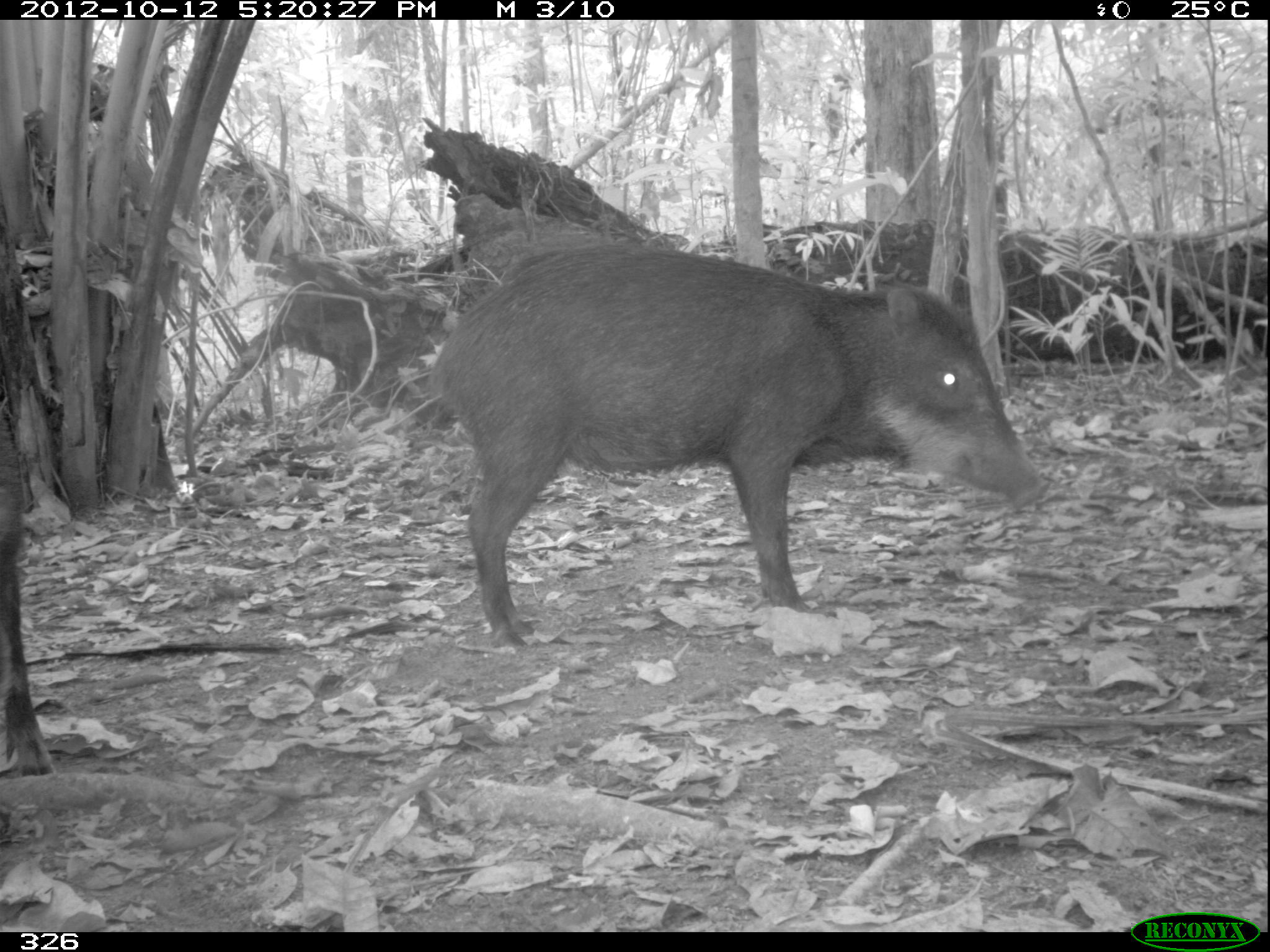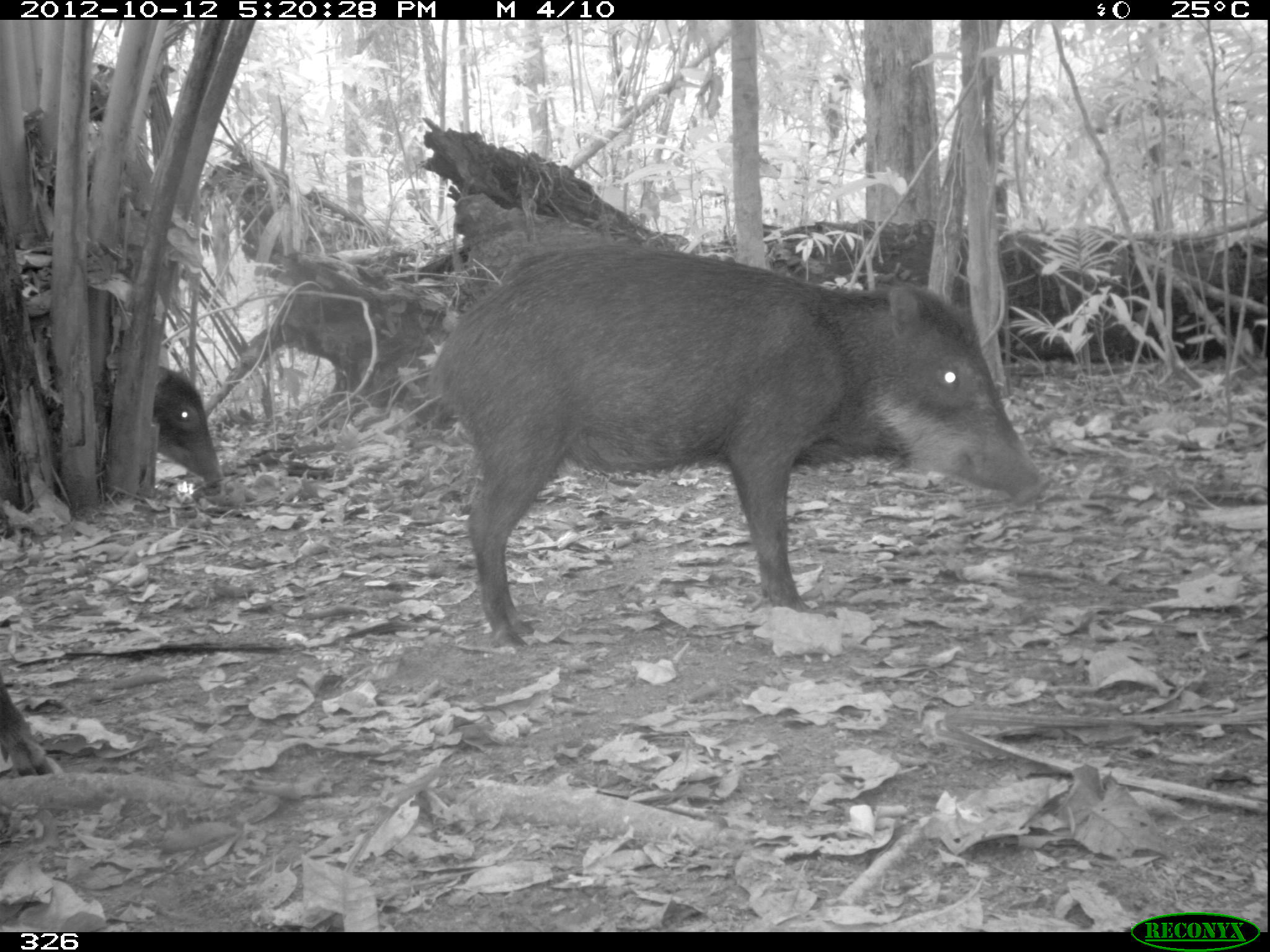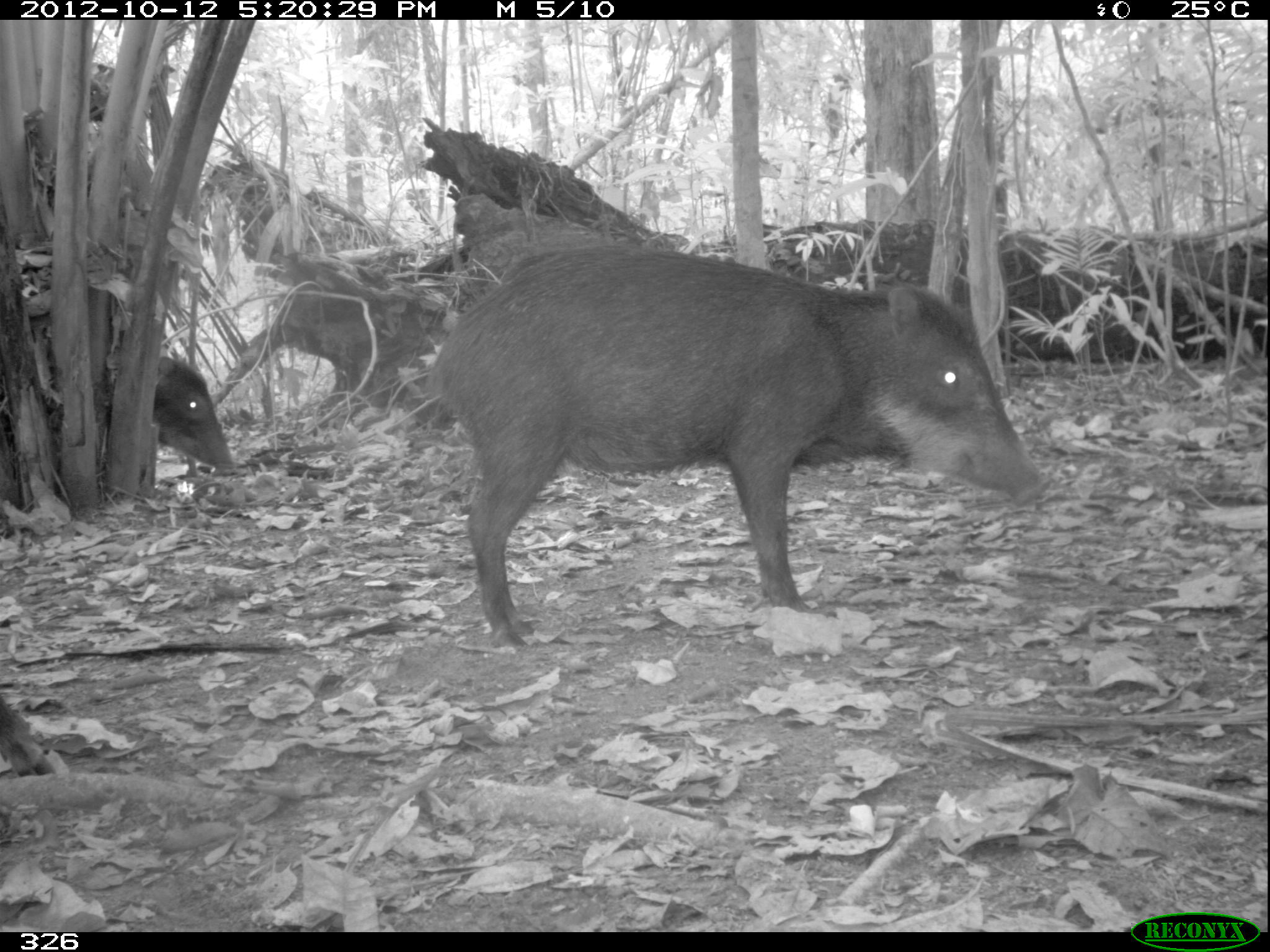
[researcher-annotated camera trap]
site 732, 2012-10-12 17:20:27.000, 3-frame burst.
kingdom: Animalia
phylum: Chordata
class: Mammalia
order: Artiodactyla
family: Tayassuidae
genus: Tayassu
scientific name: Tayassu pecari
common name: white-lipped peccary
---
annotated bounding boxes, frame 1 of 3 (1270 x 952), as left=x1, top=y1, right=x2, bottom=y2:
tayassu pecari: left=425, top=242, right=1049, bottom=647; left=0, top=413, right=57, bottom=774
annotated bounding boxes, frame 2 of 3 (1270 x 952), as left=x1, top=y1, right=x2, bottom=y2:
tayassu pecari: left=425, top=243, right=1046, bottom=648; left=152, top=368, right=226, bottom=489; left=0, top=673, right=64, bottom=777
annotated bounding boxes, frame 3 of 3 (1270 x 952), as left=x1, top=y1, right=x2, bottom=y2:
tayassu pecari: left=422, top=243, right=1051, bottom=648; left=152, top=355, right=237, bottom=474; left=0, top=693, right=57, bottom=777; left=734, top=649, right=736, bottom=656